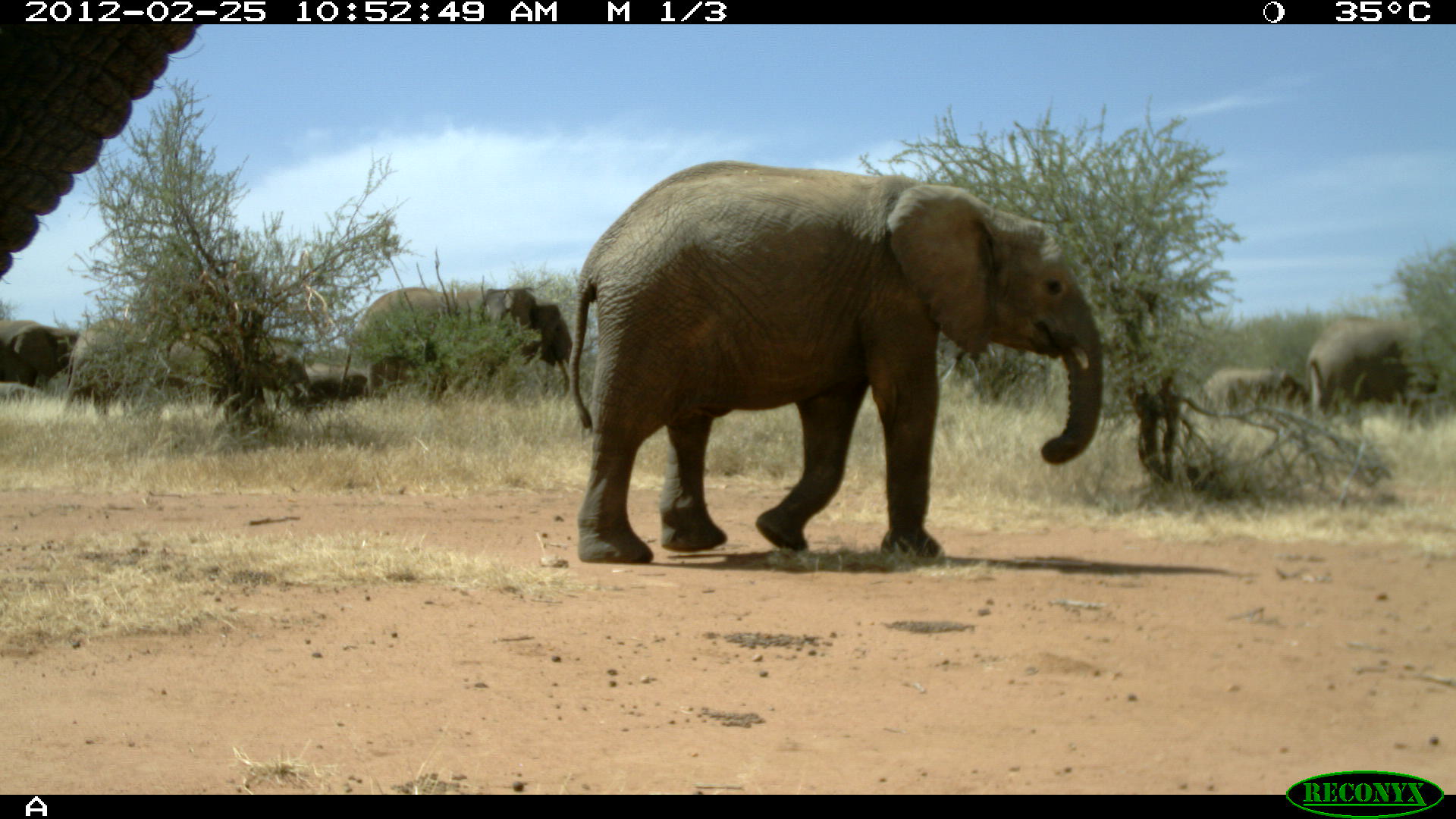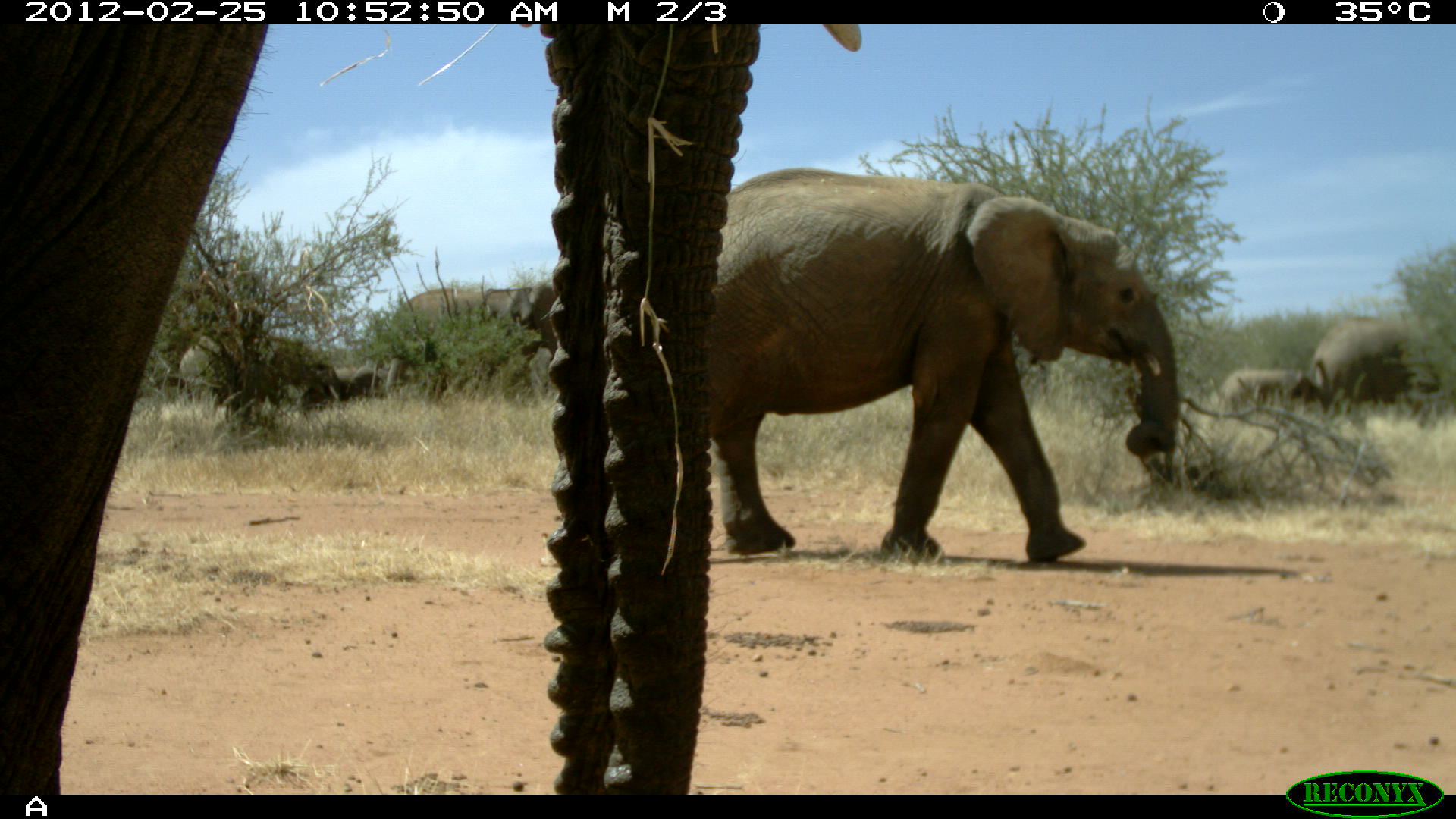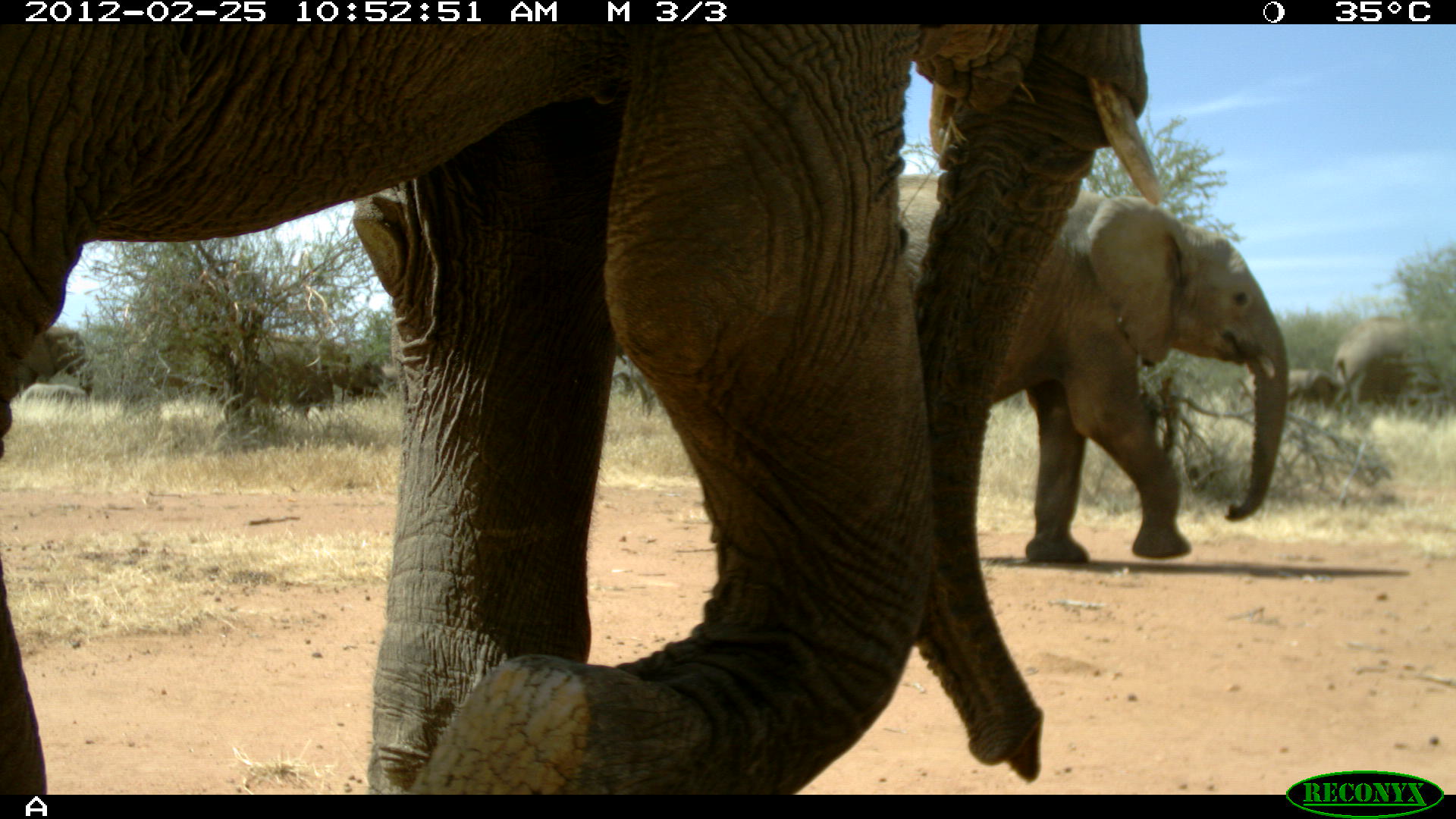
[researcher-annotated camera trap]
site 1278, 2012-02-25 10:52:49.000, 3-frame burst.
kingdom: Animalia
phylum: Chordata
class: Mammalia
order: Proboscidea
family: Elephantidae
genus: Loxodonta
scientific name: Loxodonta africana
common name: african bush elephant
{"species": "Loxodonta africana (african bush elephant)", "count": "9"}